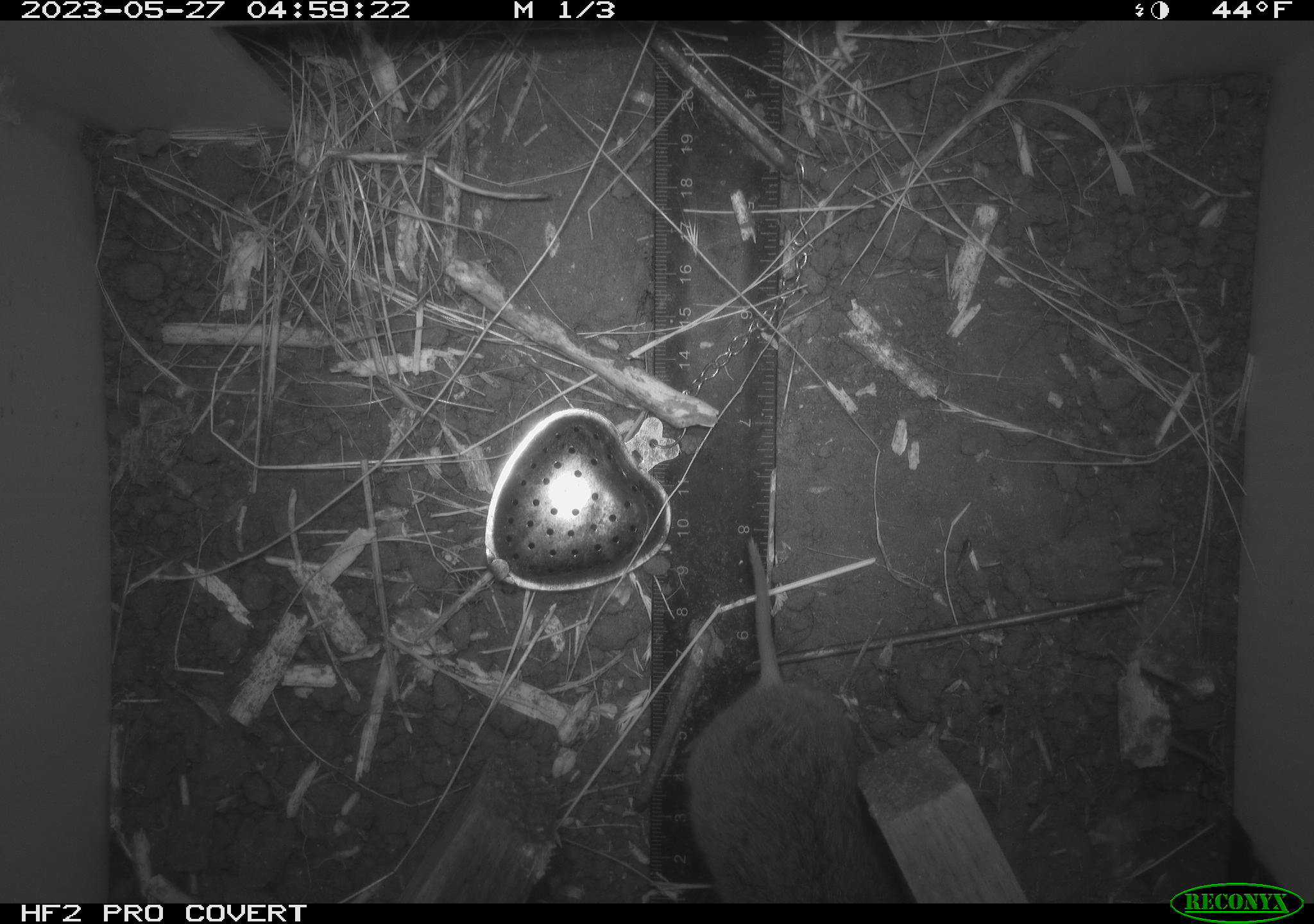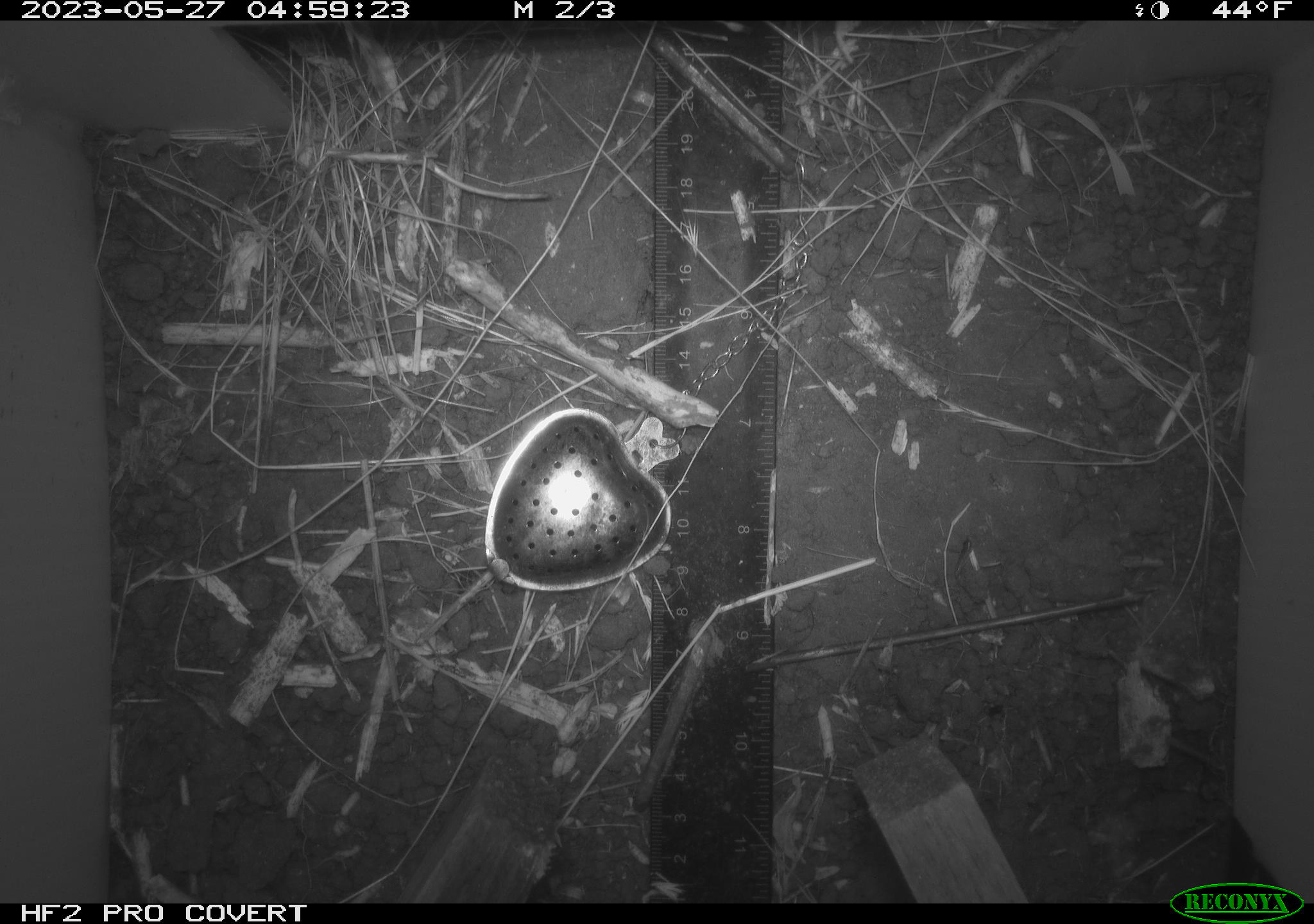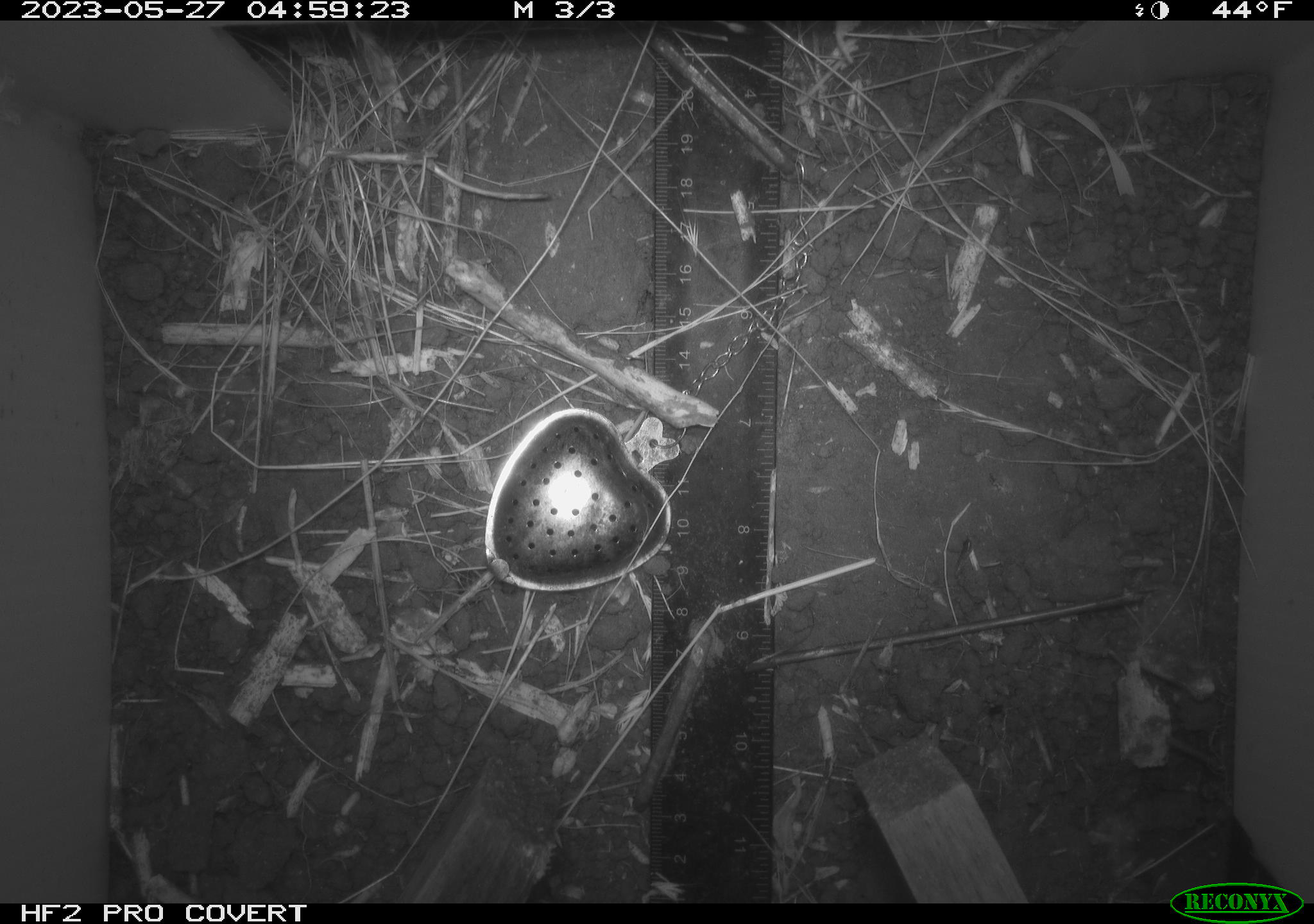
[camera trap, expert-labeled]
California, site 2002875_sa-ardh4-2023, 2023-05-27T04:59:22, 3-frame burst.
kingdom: Animalia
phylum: Chordata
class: Mammalia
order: Rodentia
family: Cricetidae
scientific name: Arvicolinae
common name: voles, lemmings, and muskrats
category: arvicolinae subfamily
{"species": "arvicolinae subfamily (voles, lemmings, and muskrats) (Arvicolinae)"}